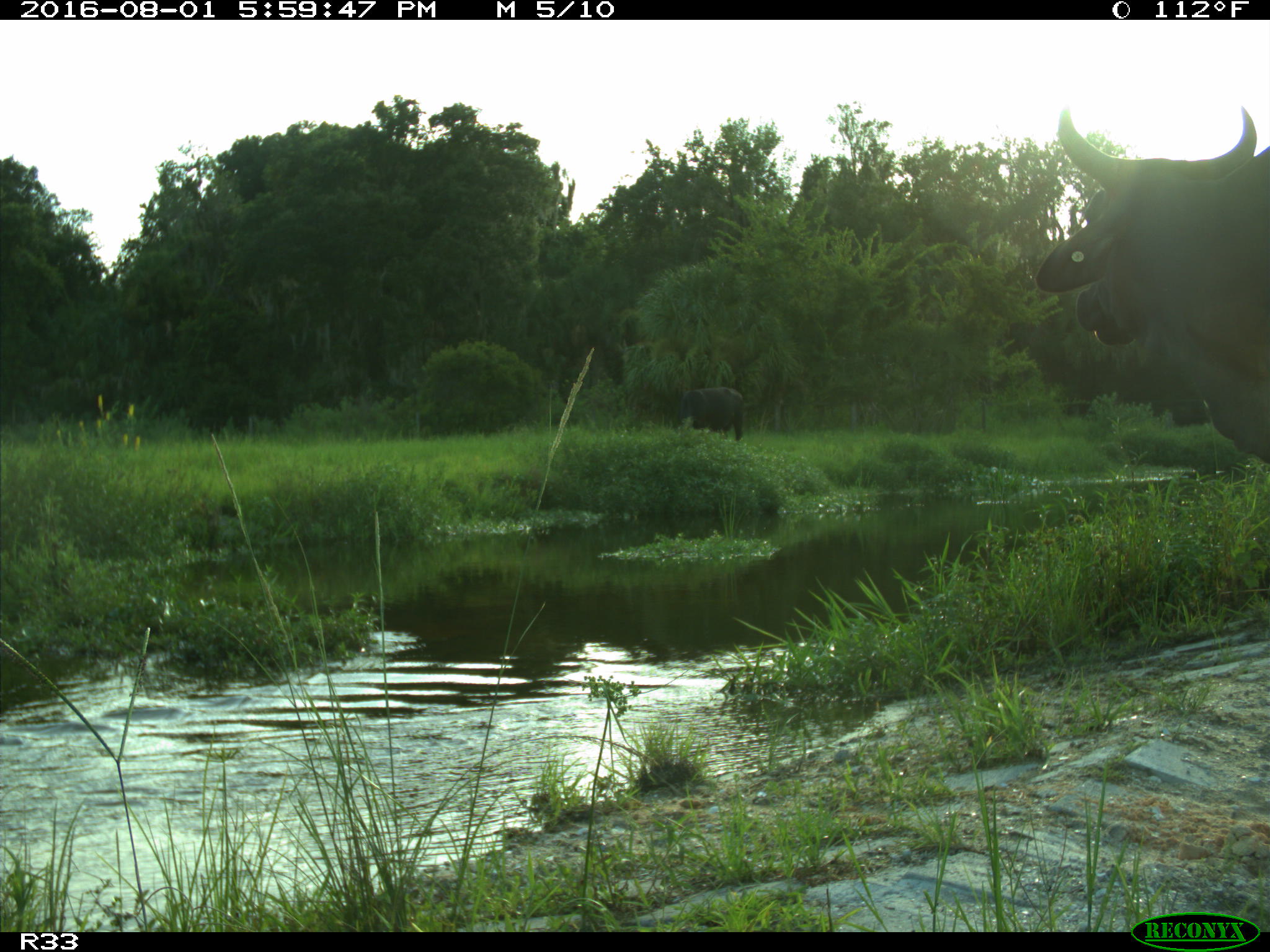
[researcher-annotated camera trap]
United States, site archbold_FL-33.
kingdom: Animalia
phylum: Chordata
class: Mammalia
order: Artiodactyla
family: Bovidae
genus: Bos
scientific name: Bos taurus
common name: domestic cow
Bos taurus (domestic cow).